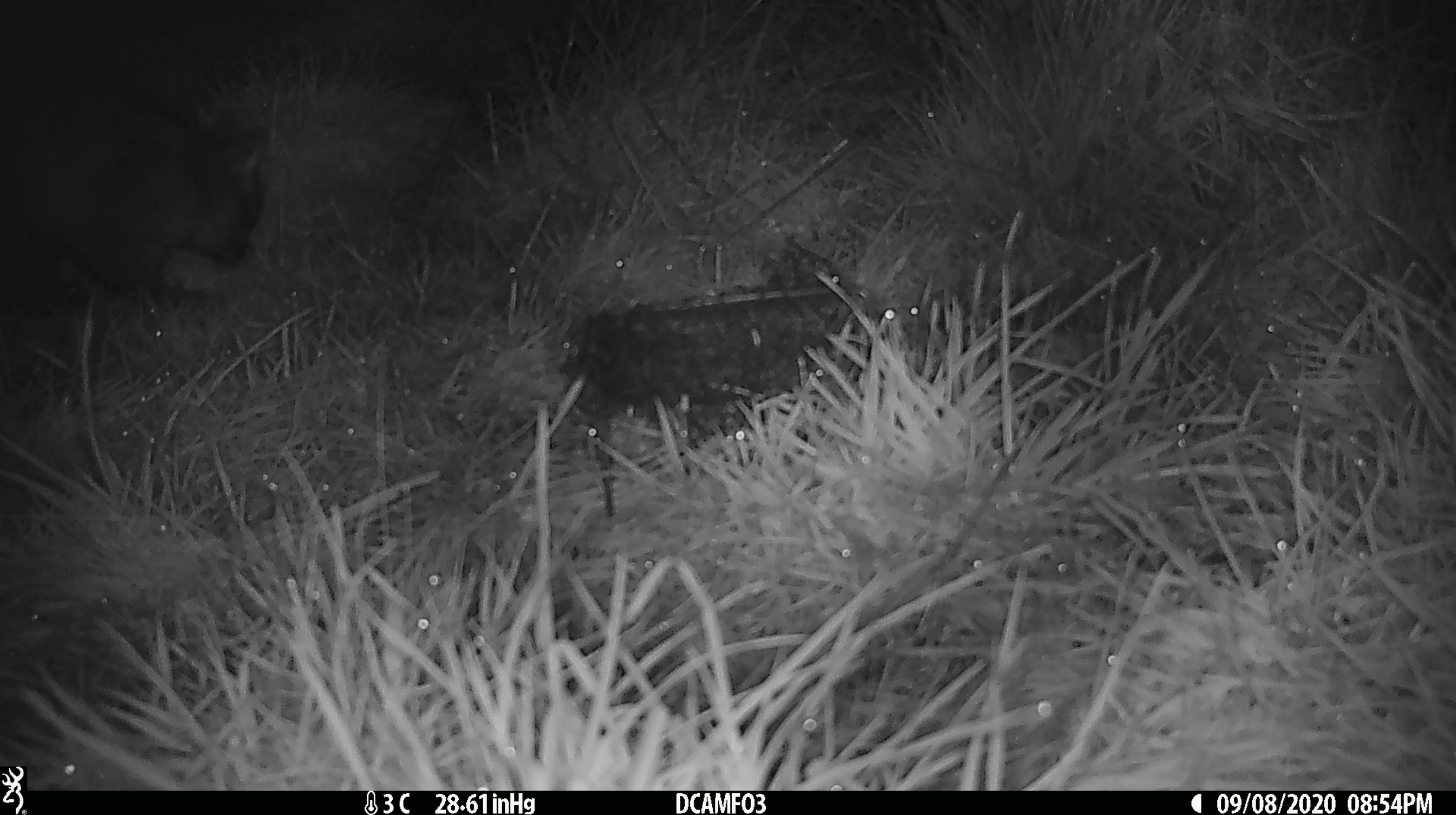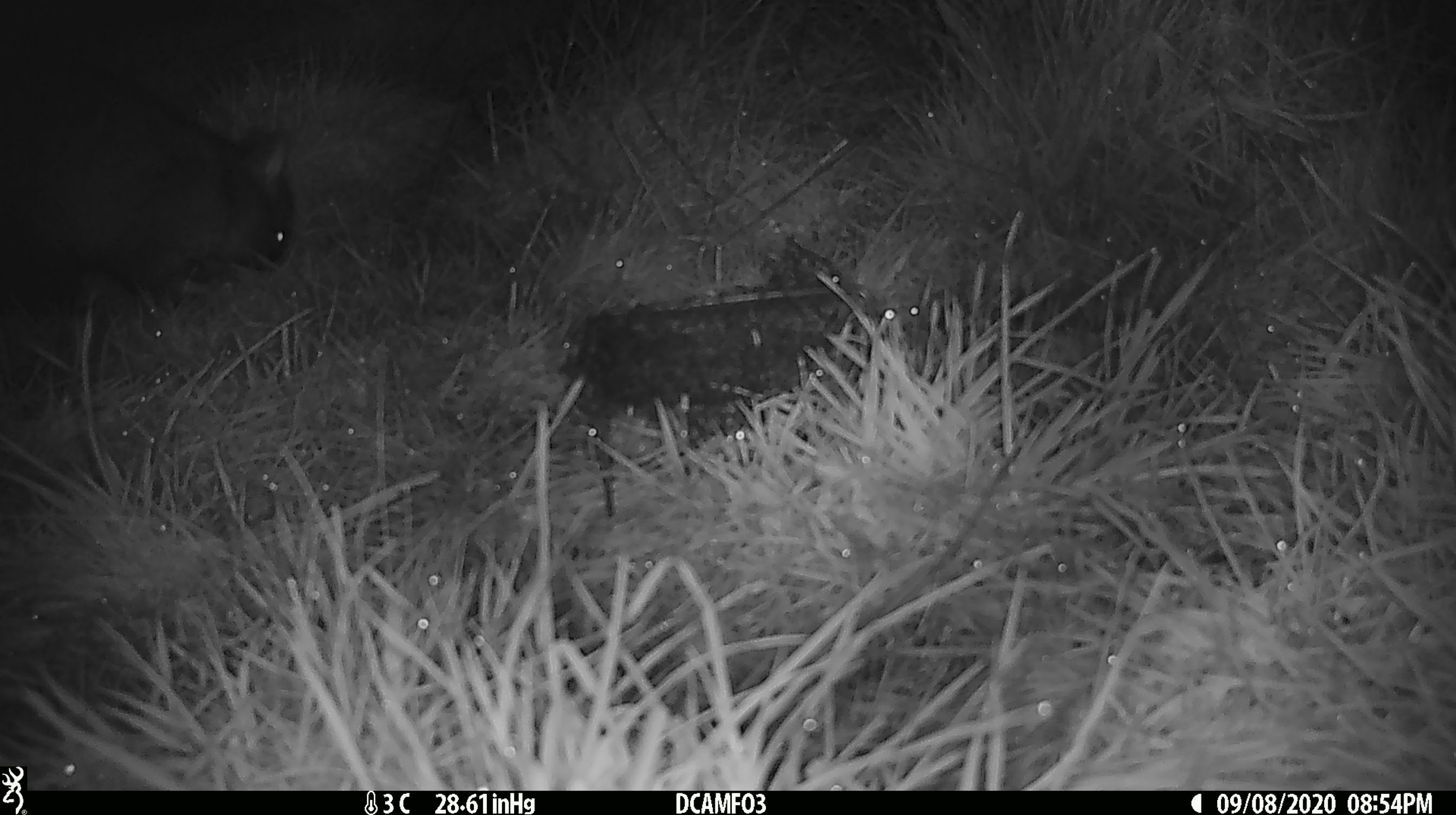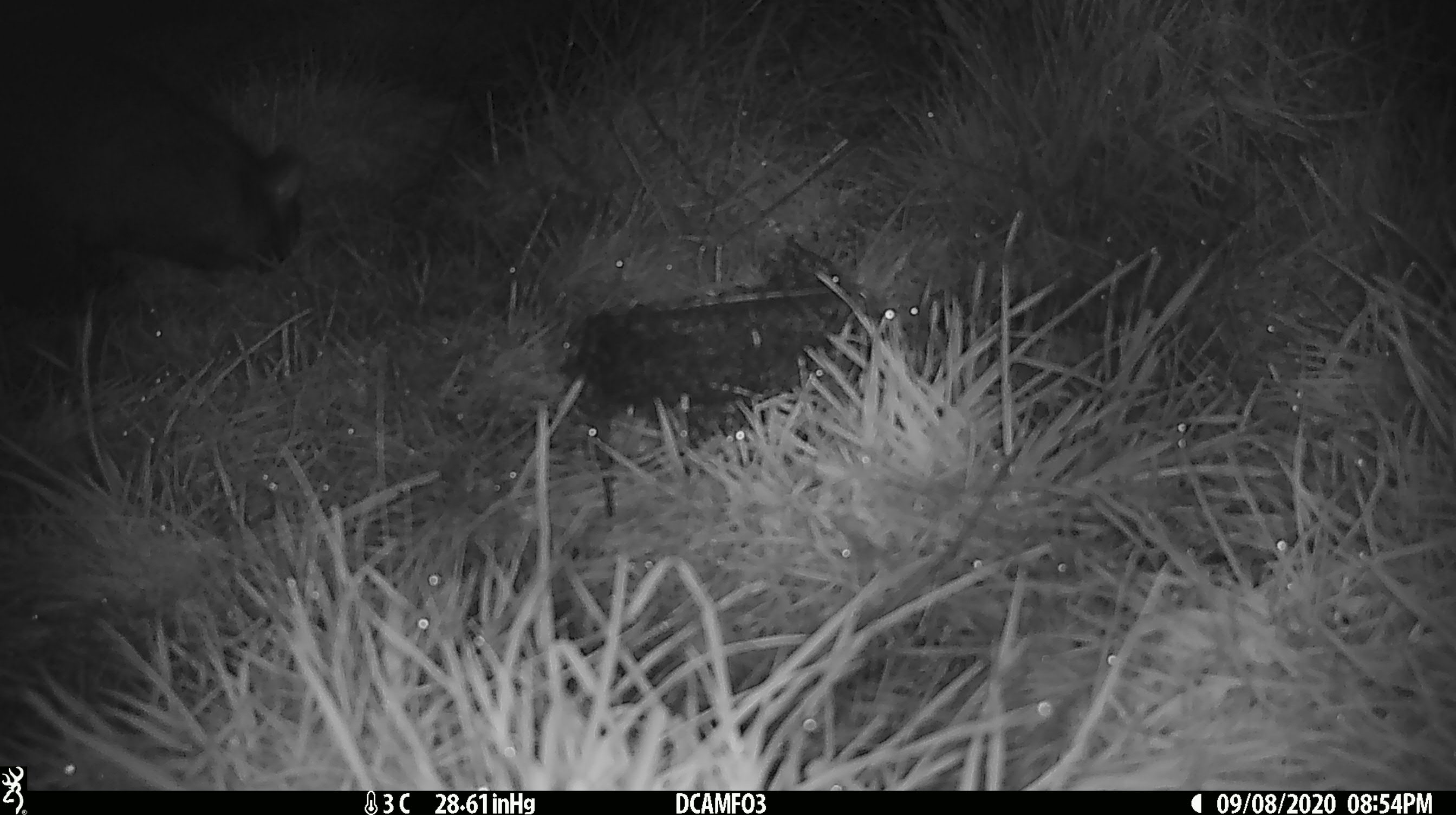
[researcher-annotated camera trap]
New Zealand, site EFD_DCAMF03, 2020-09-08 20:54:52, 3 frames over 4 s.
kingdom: Animalia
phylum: Chordata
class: Mammalia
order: Diprotodontia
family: Phalangeridae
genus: Trichosurus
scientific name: Trichosurus vulpecula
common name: common brushtail possum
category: possum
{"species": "possum (common brushtail possum) (Trichosurus vulpecula)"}